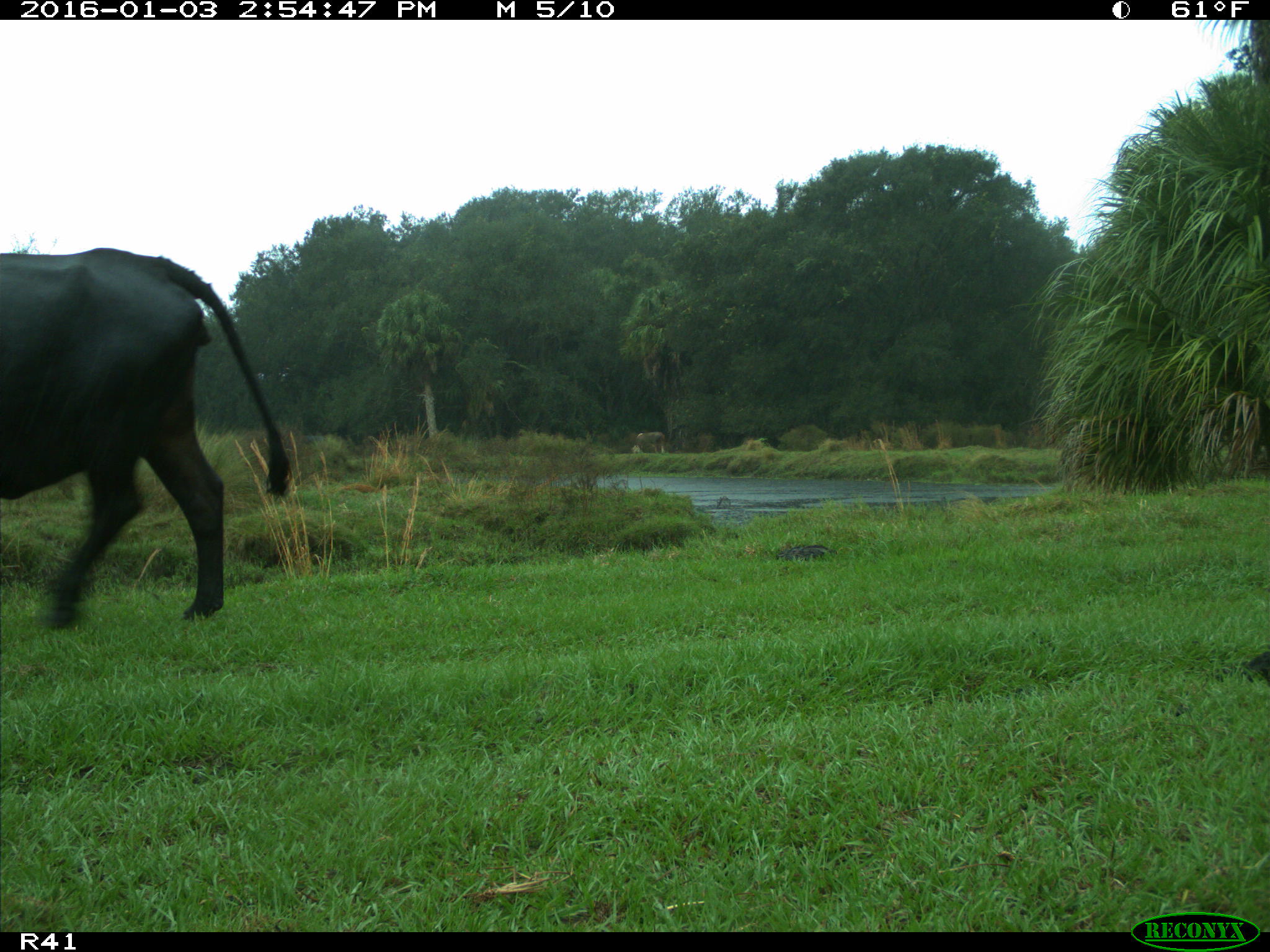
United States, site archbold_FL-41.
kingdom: Animalia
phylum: Chordata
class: Mammalia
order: Artiodactyla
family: Bovidae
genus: Bos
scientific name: Bos taurus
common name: domestic cow